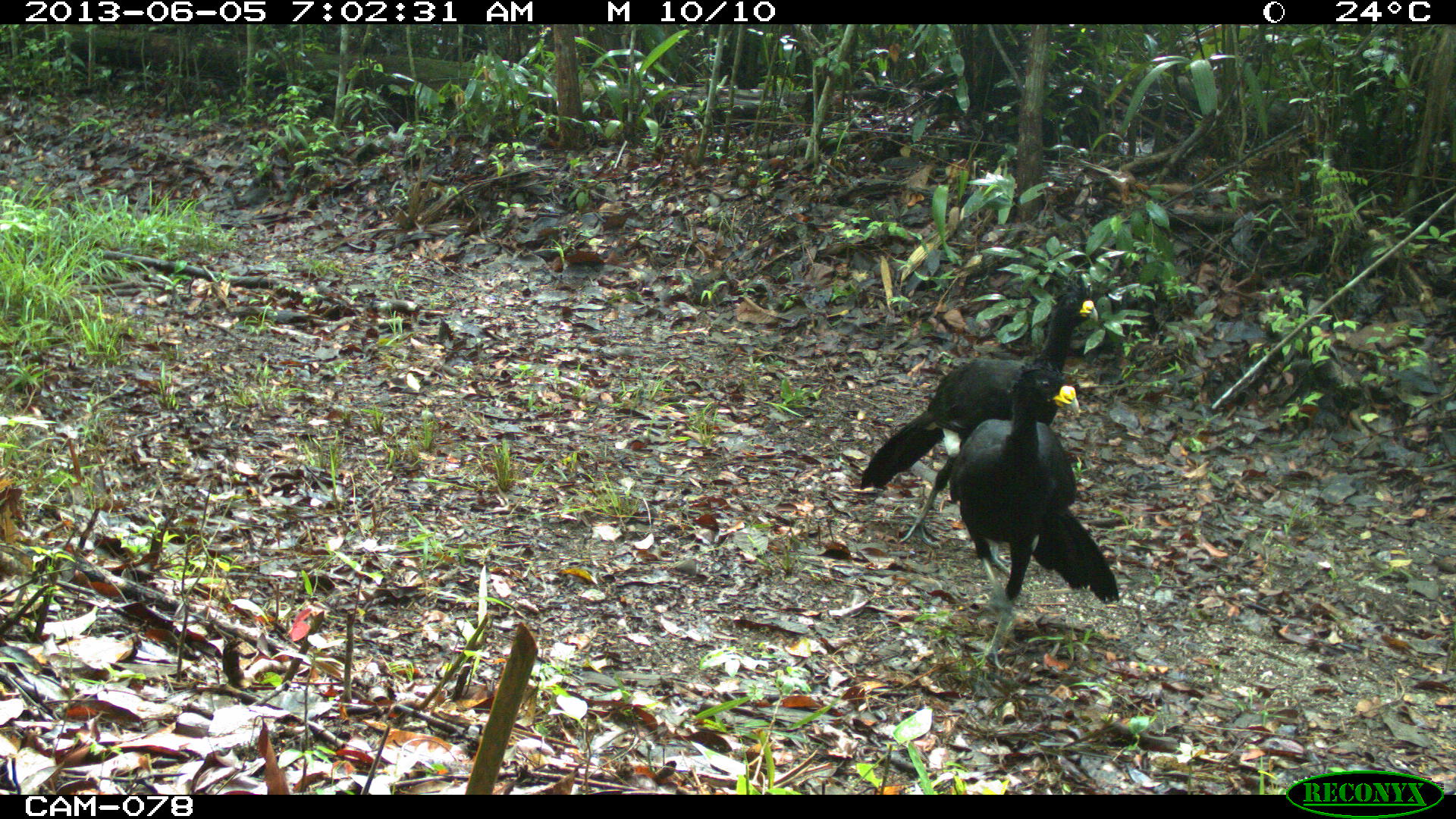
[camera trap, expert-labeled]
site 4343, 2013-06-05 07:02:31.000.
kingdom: Animalia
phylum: Chordata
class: Aves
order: Galliformes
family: Cracidae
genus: Crax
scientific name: Crax rubra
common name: great curassow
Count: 2.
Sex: male.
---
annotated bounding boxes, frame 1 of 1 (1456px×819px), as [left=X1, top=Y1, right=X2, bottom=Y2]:
crax rubra: [left=857, top=279, right=1099, bottom=576]; [left=949, top=365, right=1122, bottom=670]